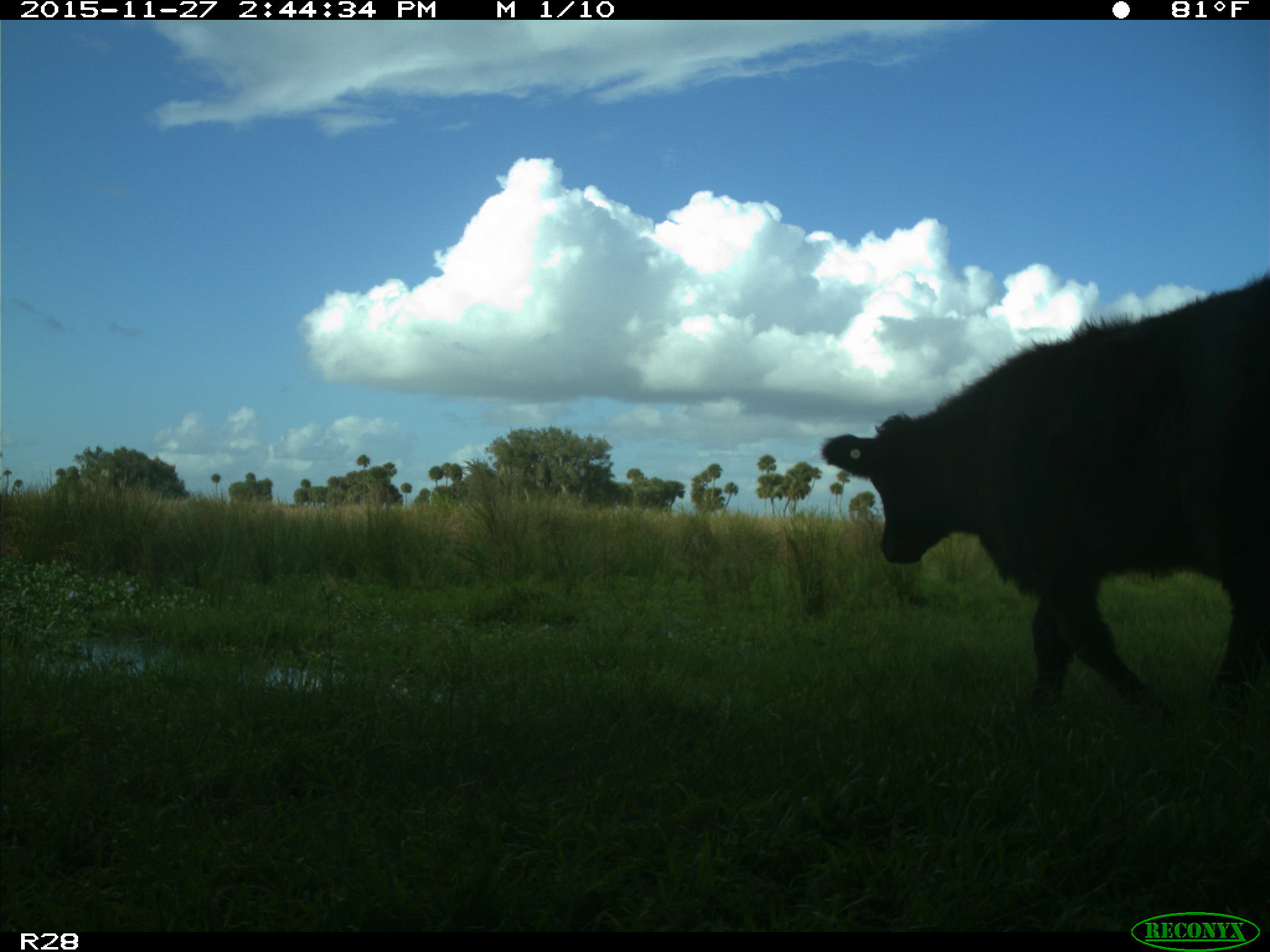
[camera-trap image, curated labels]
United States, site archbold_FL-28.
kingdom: Animalia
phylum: Chordata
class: Mammalia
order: Artiodactyla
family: Bovidae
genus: Bos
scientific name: Bos taurus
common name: domestic cow